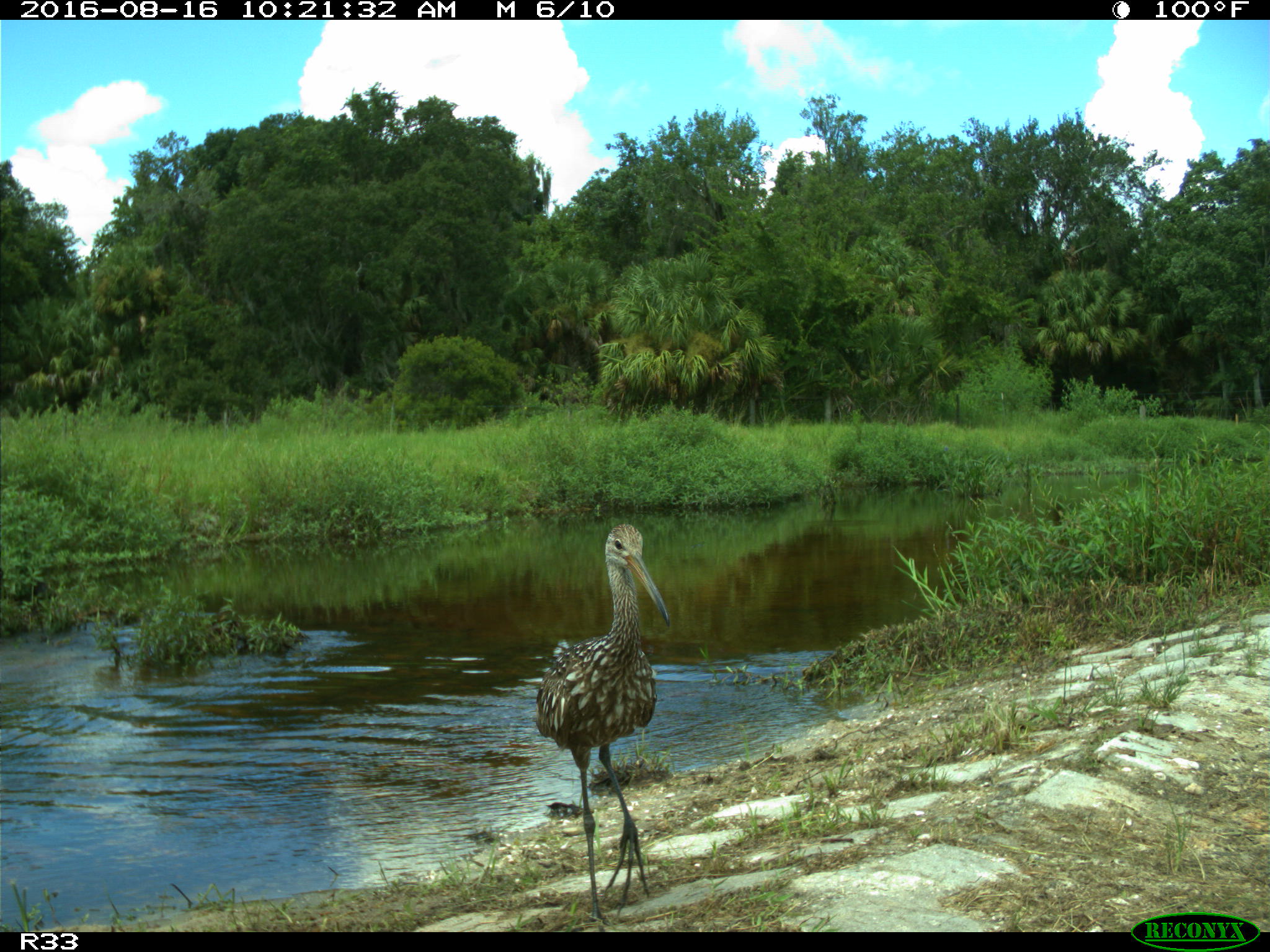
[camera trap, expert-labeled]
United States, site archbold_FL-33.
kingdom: Animalia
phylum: Chordata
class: Aves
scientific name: Aves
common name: birds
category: unidentified bird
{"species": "unidentified bird (birds) (Aves)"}